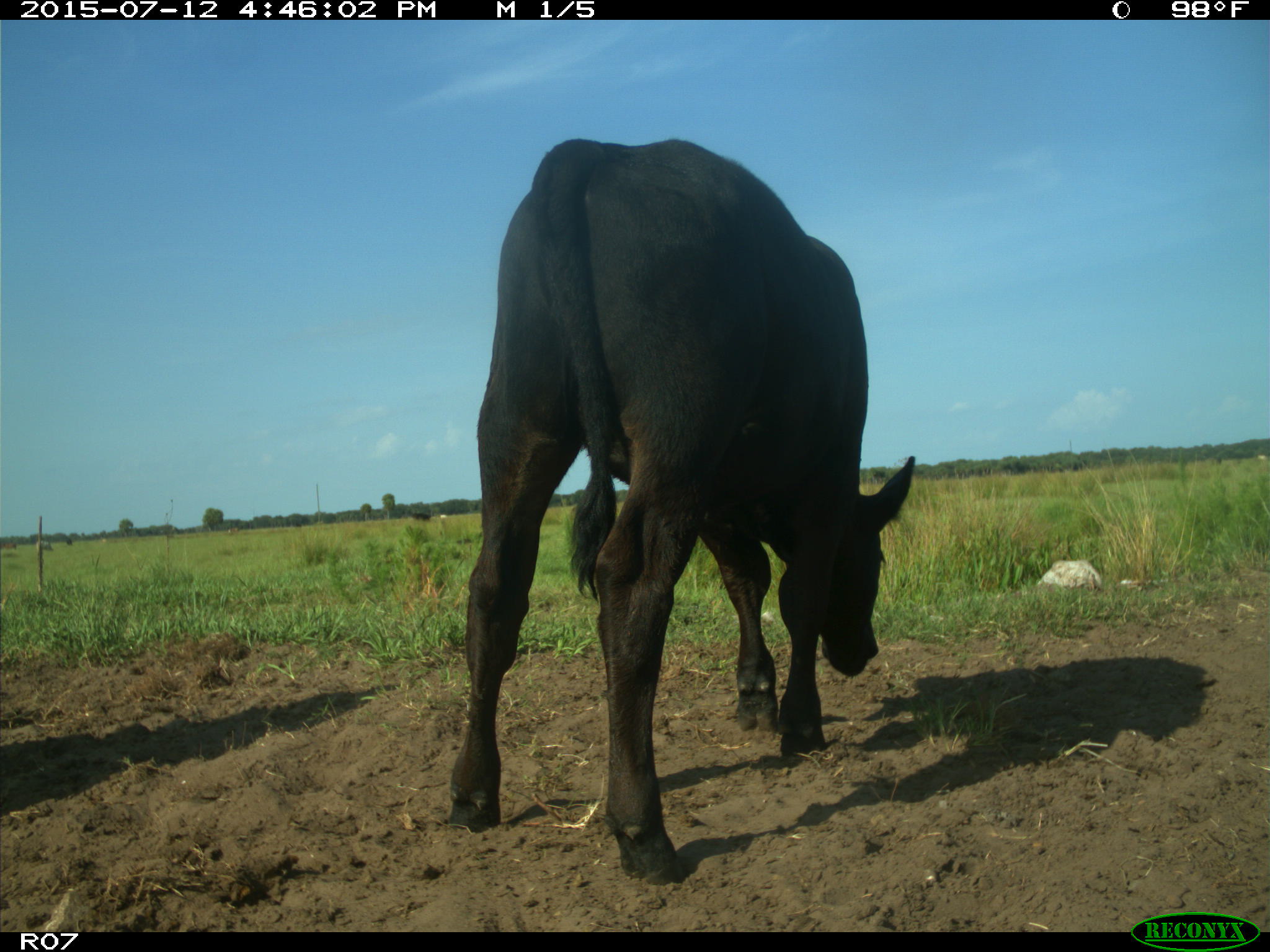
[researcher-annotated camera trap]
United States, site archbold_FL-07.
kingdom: Animalia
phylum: Chordata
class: Mammalia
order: Artiodactyla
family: Bovidae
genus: Bos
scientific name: Bos taurus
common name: domestic cow